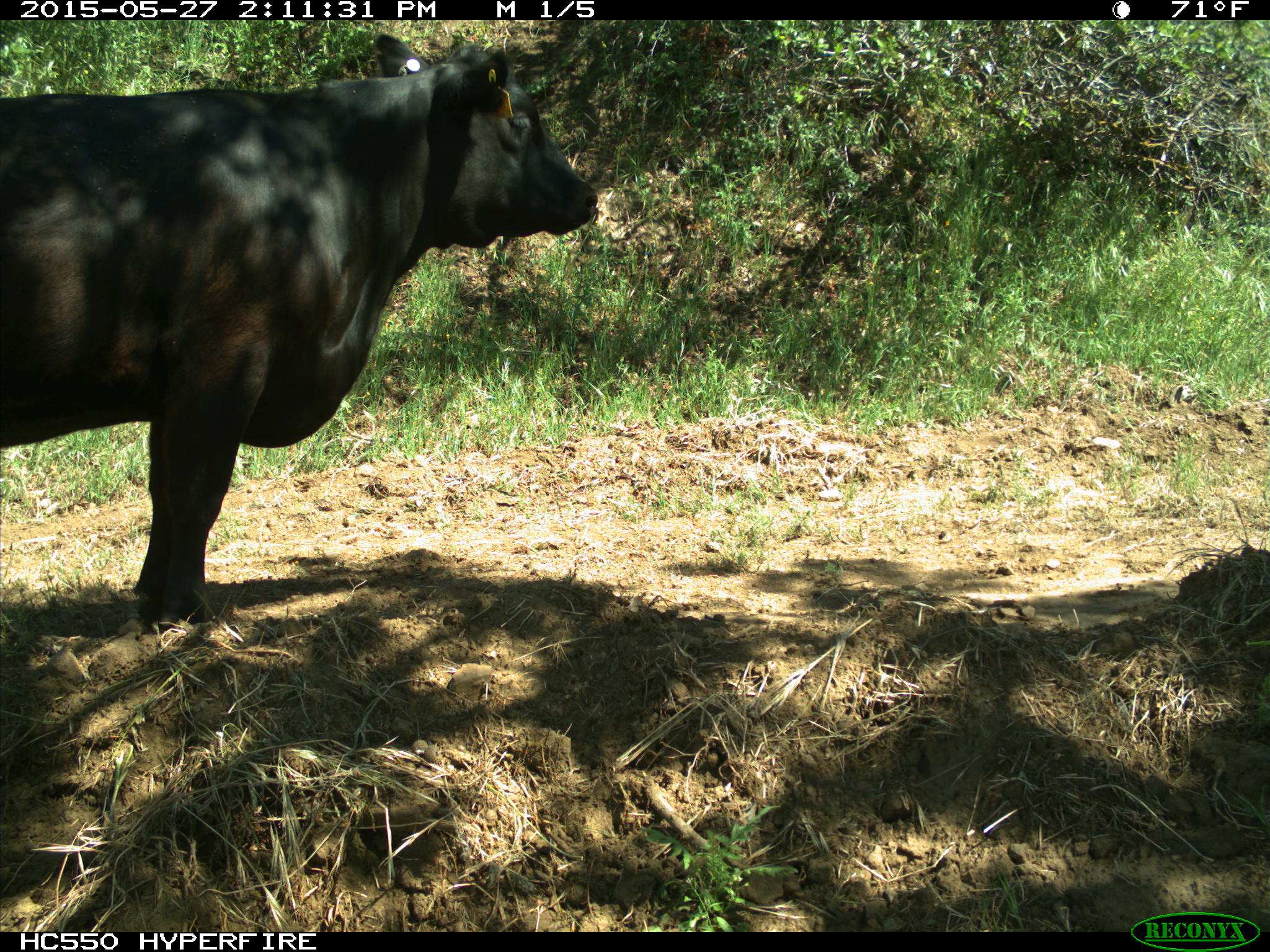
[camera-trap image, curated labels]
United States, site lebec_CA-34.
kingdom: Animalia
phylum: Chordata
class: Mammalia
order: Artiodactyla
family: Bovidae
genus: Bos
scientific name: Bos taurus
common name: domestic cow